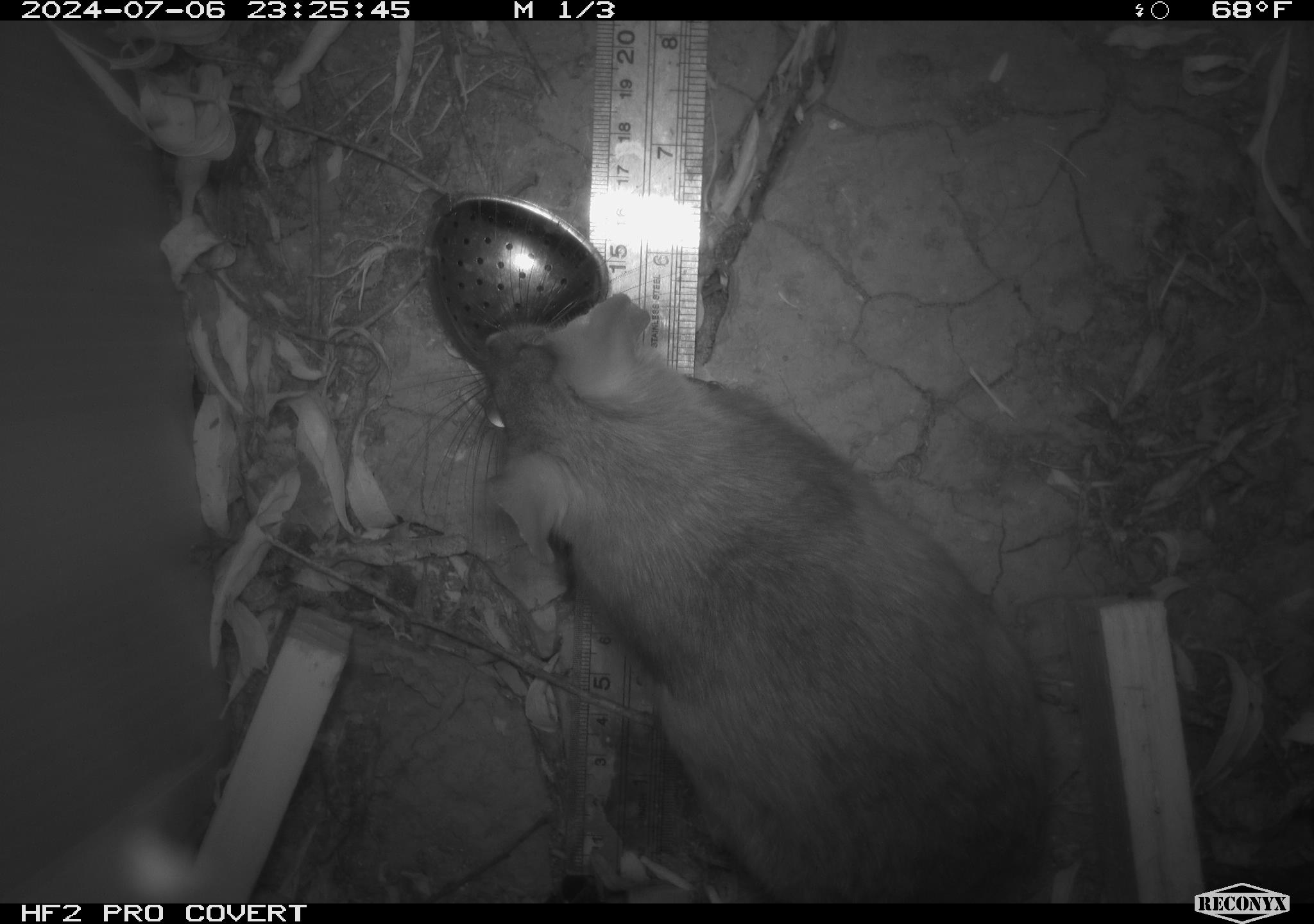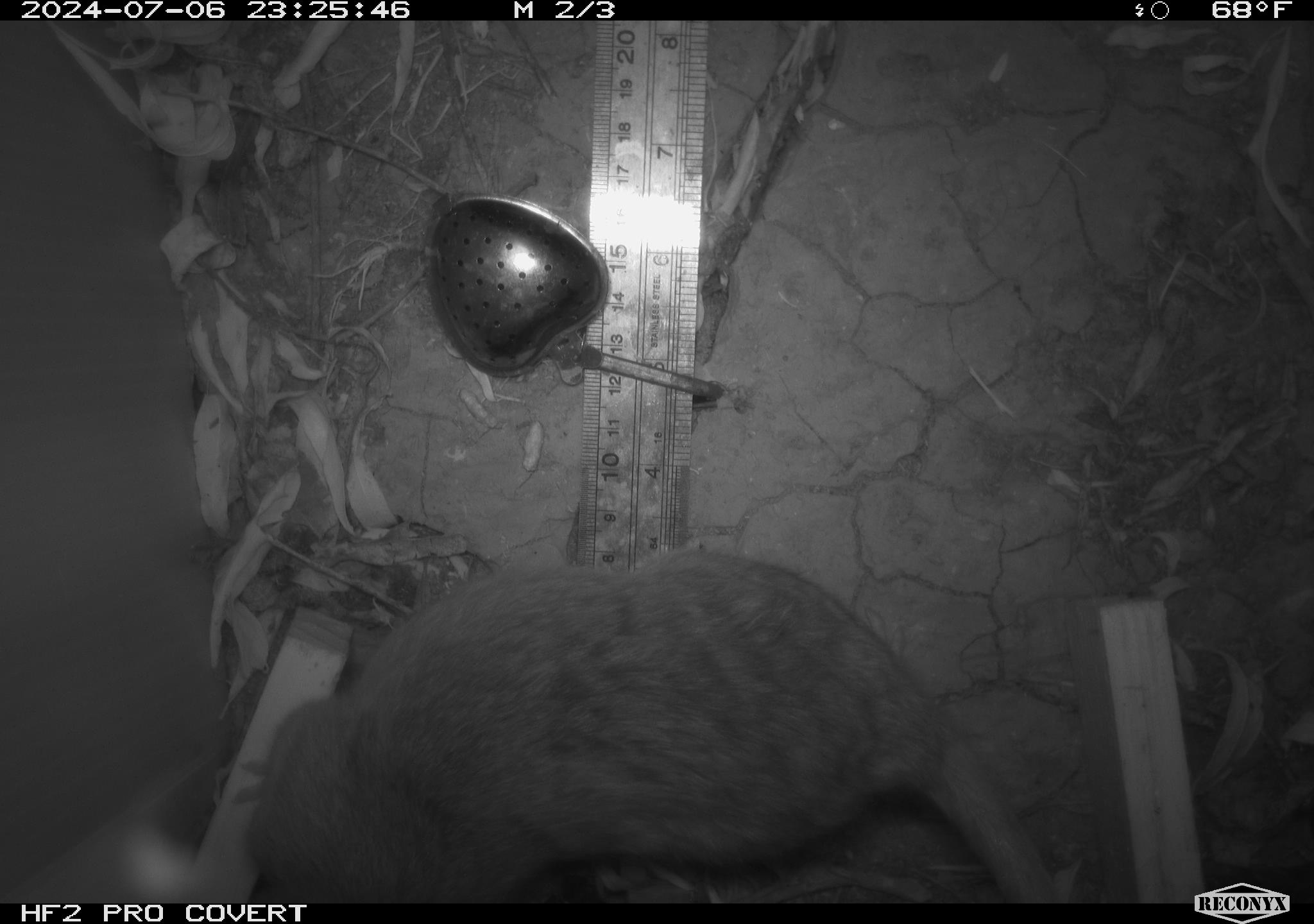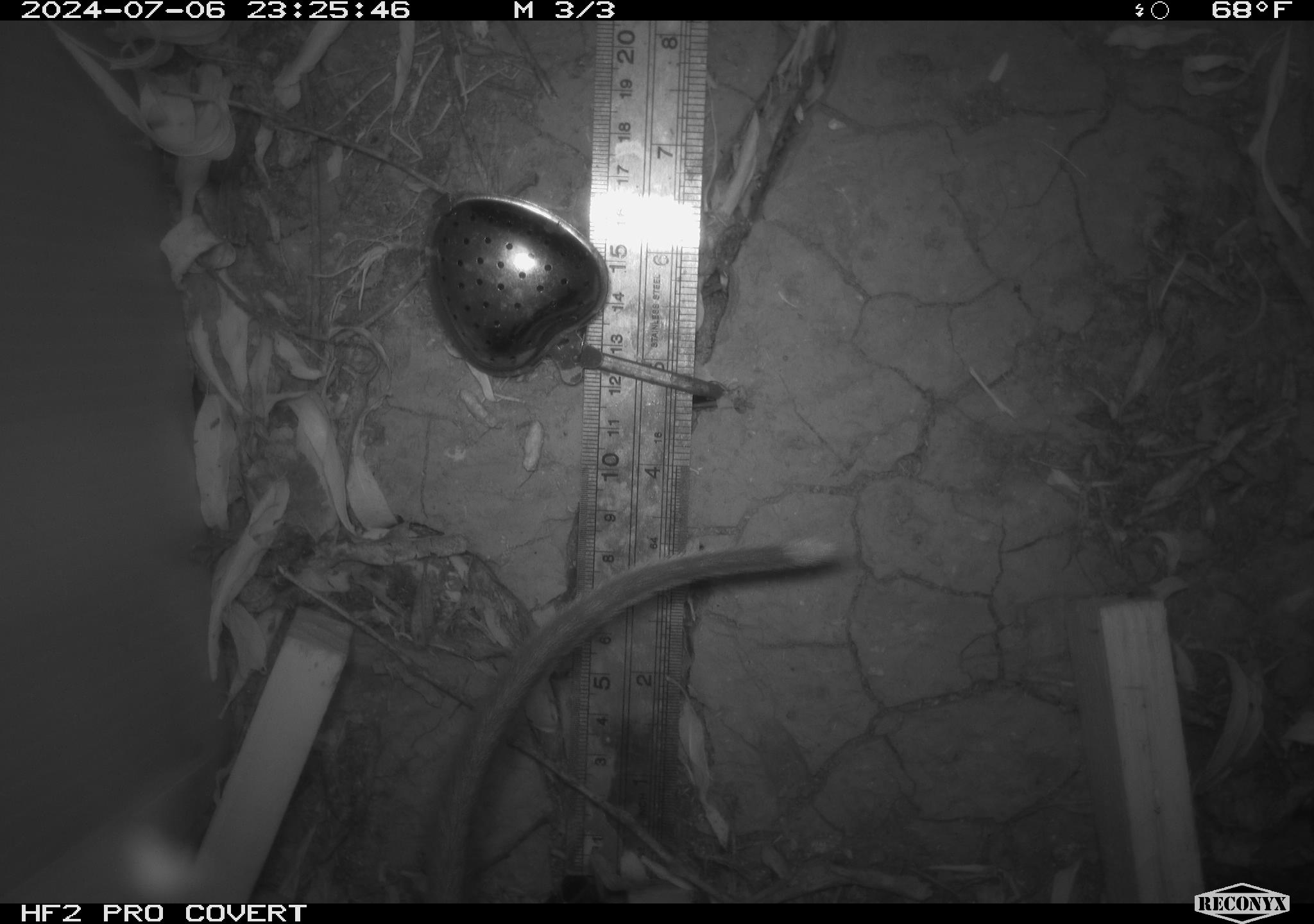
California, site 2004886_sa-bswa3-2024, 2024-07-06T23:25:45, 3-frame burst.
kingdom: Animalia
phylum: Chordata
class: Mammalia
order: Rodentia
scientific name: Rodentia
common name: woodrat or rat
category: woodrat or rat species